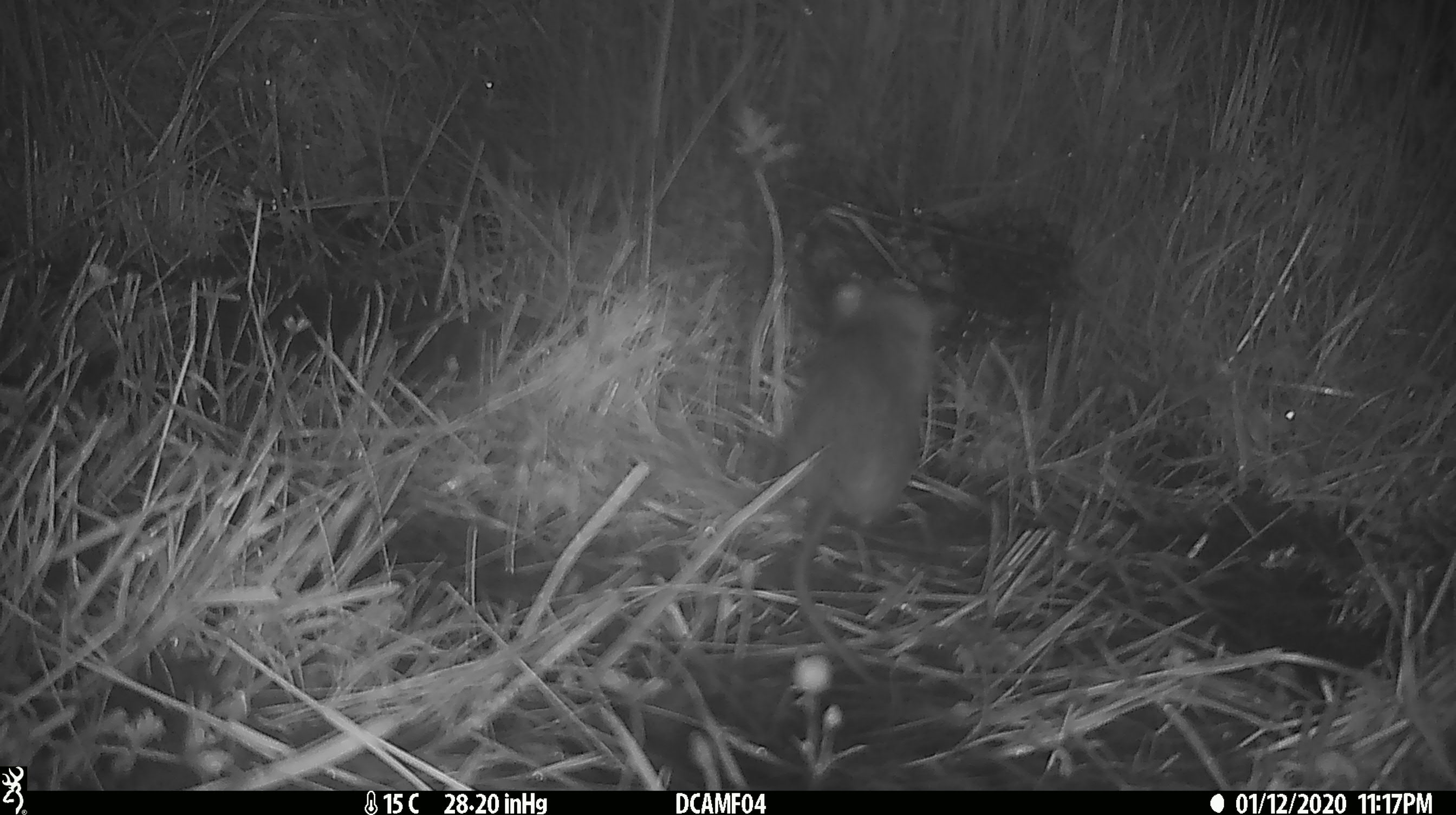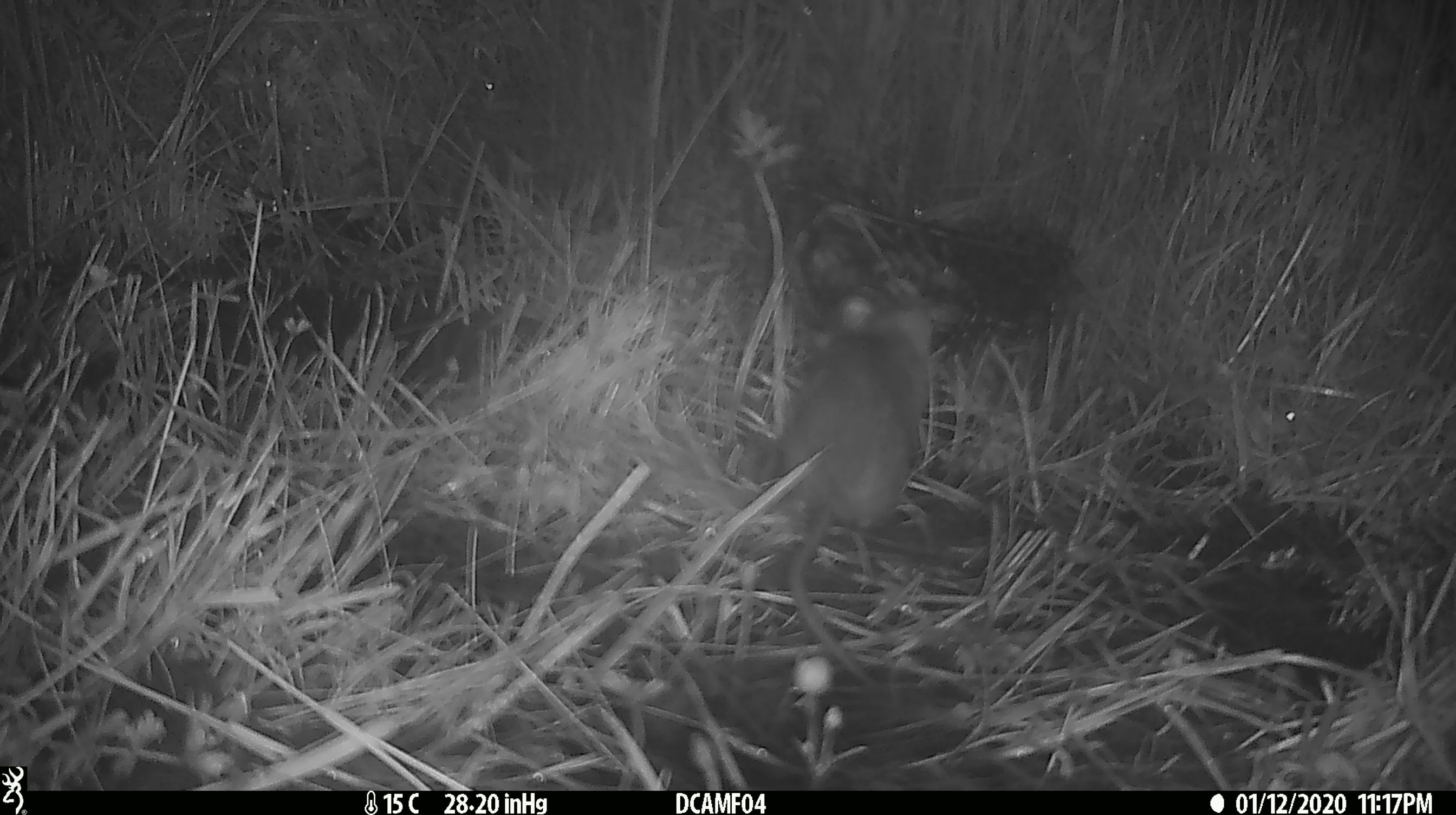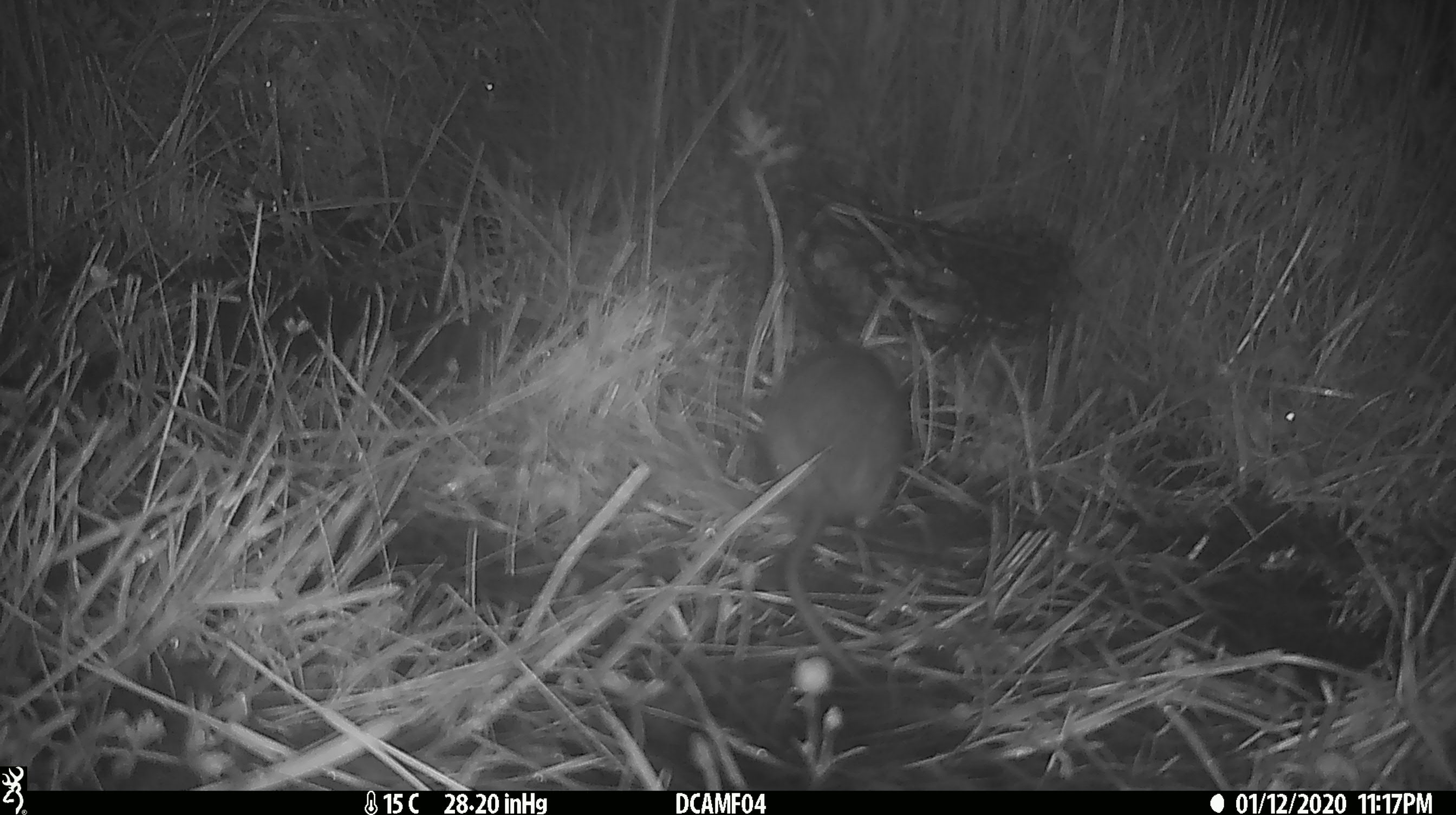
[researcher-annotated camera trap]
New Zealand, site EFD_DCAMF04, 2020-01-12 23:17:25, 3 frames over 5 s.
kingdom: Animalia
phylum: Chordata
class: Mammalia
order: Rodentia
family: Muridae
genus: Rattus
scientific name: Rattus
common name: rat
Rat (Rattus).